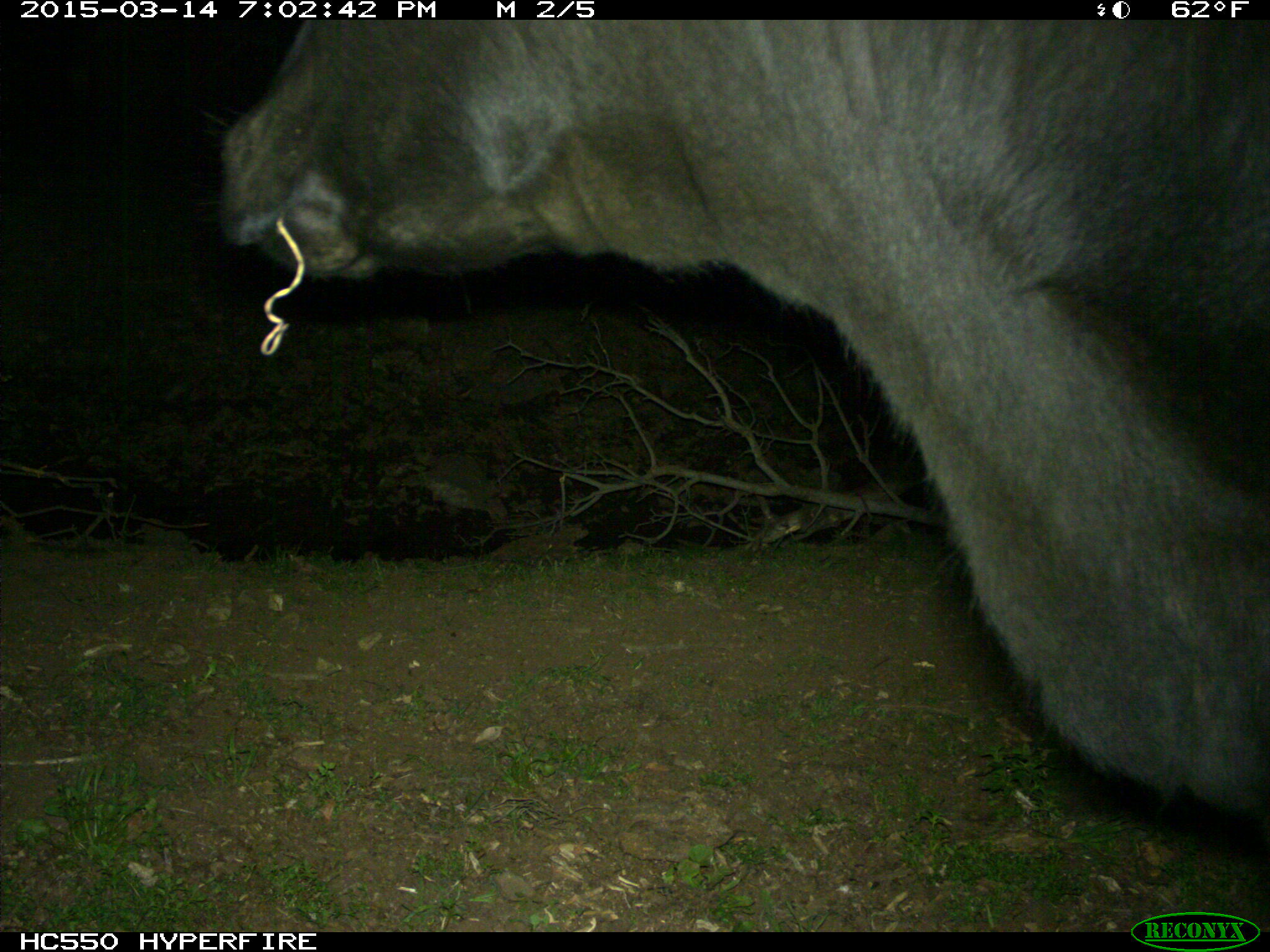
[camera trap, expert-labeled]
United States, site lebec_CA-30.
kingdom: Animalia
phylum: Chordata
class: Mammalia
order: Artiodactyla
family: Bovidae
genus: Bos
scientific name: Bos taurus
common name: domestic cow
Bos taurus (domestic cow).